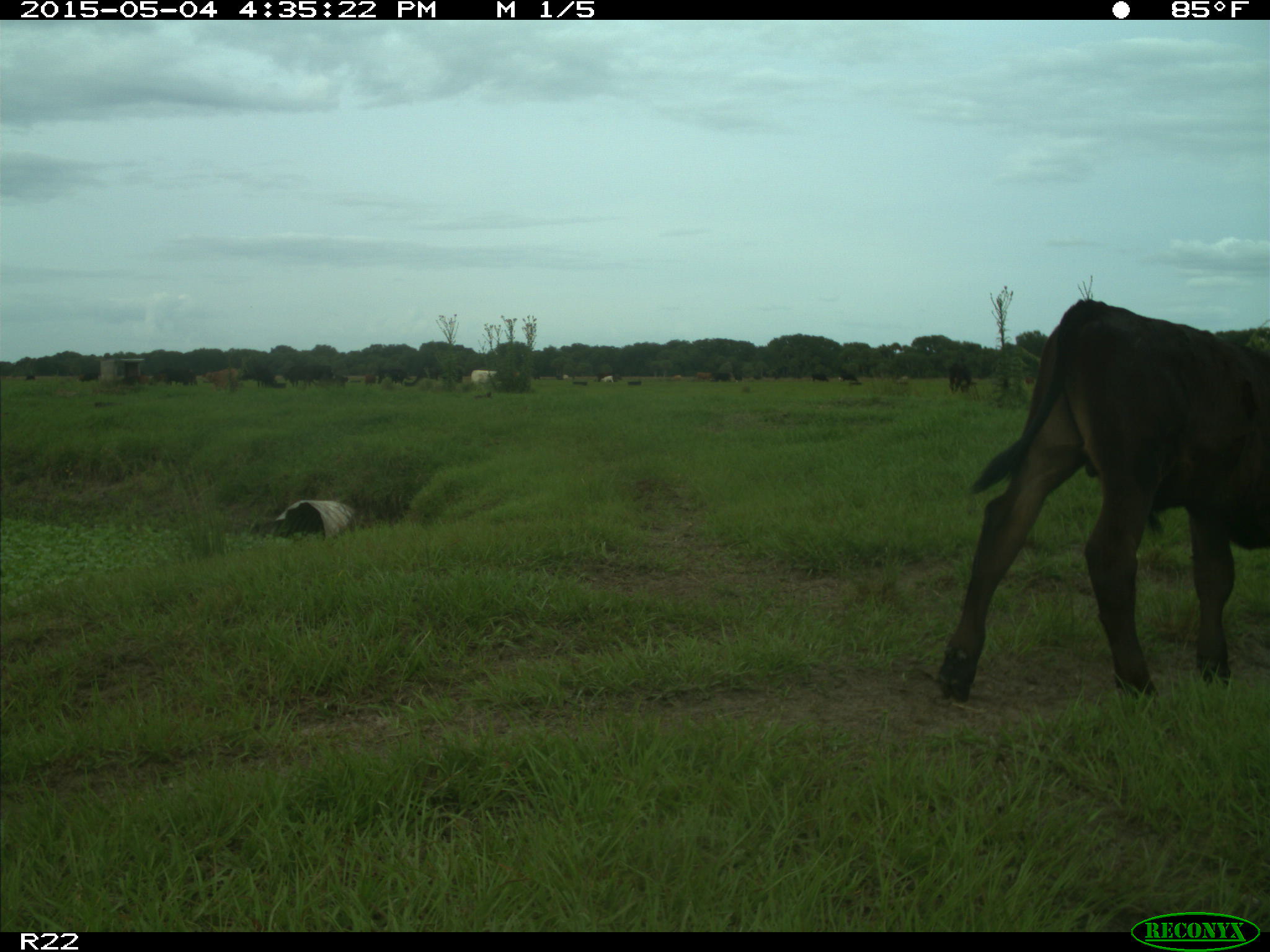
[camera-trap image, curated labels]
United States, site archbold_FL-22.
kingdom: Animalia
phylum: Chordata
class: Mammalia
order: Artiodactyla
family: Bovidae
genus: Bos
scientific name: Bos taurus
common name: domestic cow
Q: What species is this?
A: Bos taurus (domestic cow).